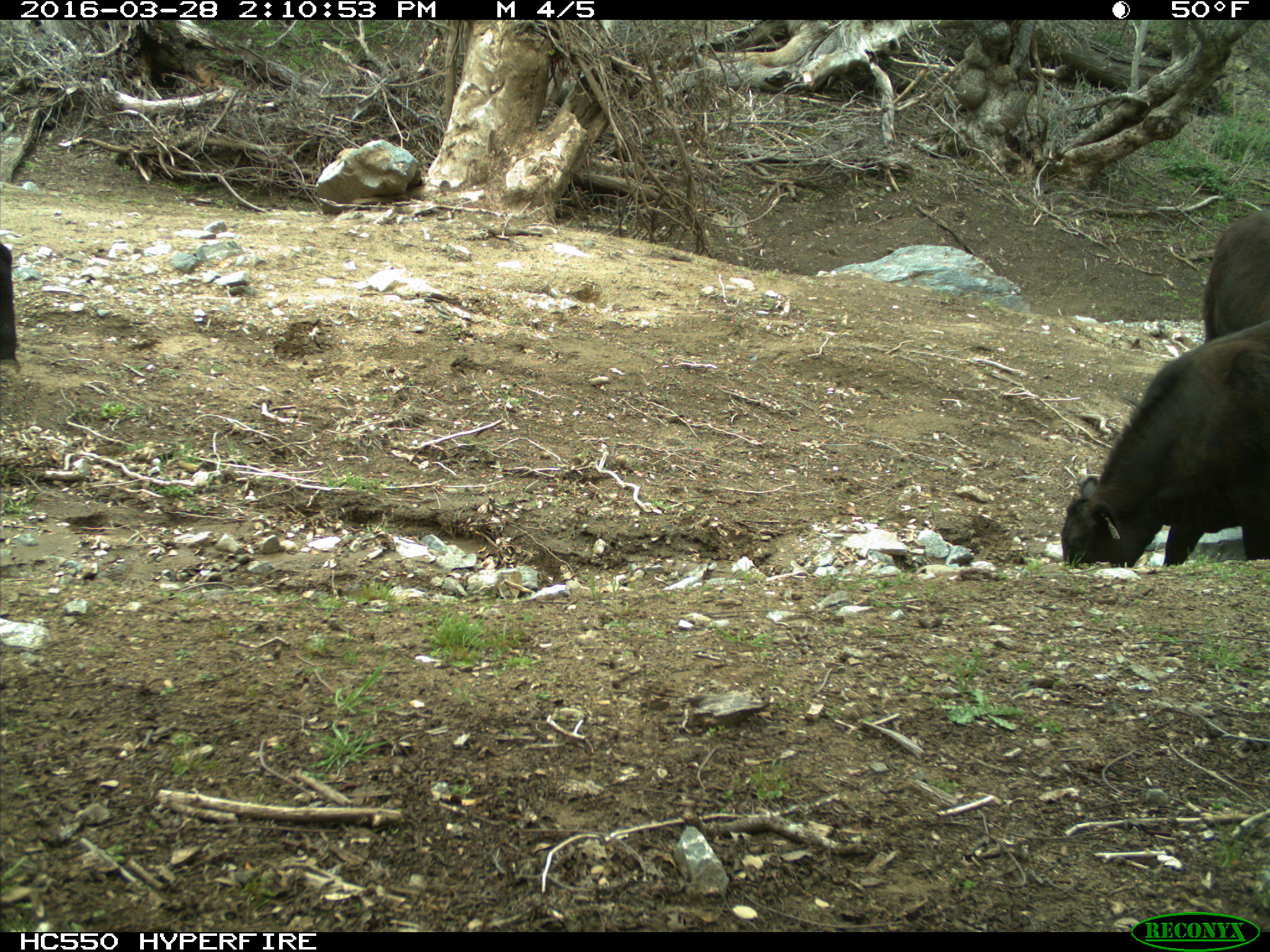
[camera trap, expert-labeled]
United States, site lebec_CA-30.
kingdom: Animalia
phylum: Chordata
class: Mammalia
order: Artiodactyla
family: Bovidae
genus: Bos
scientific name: Bos taurus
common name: domestic cow